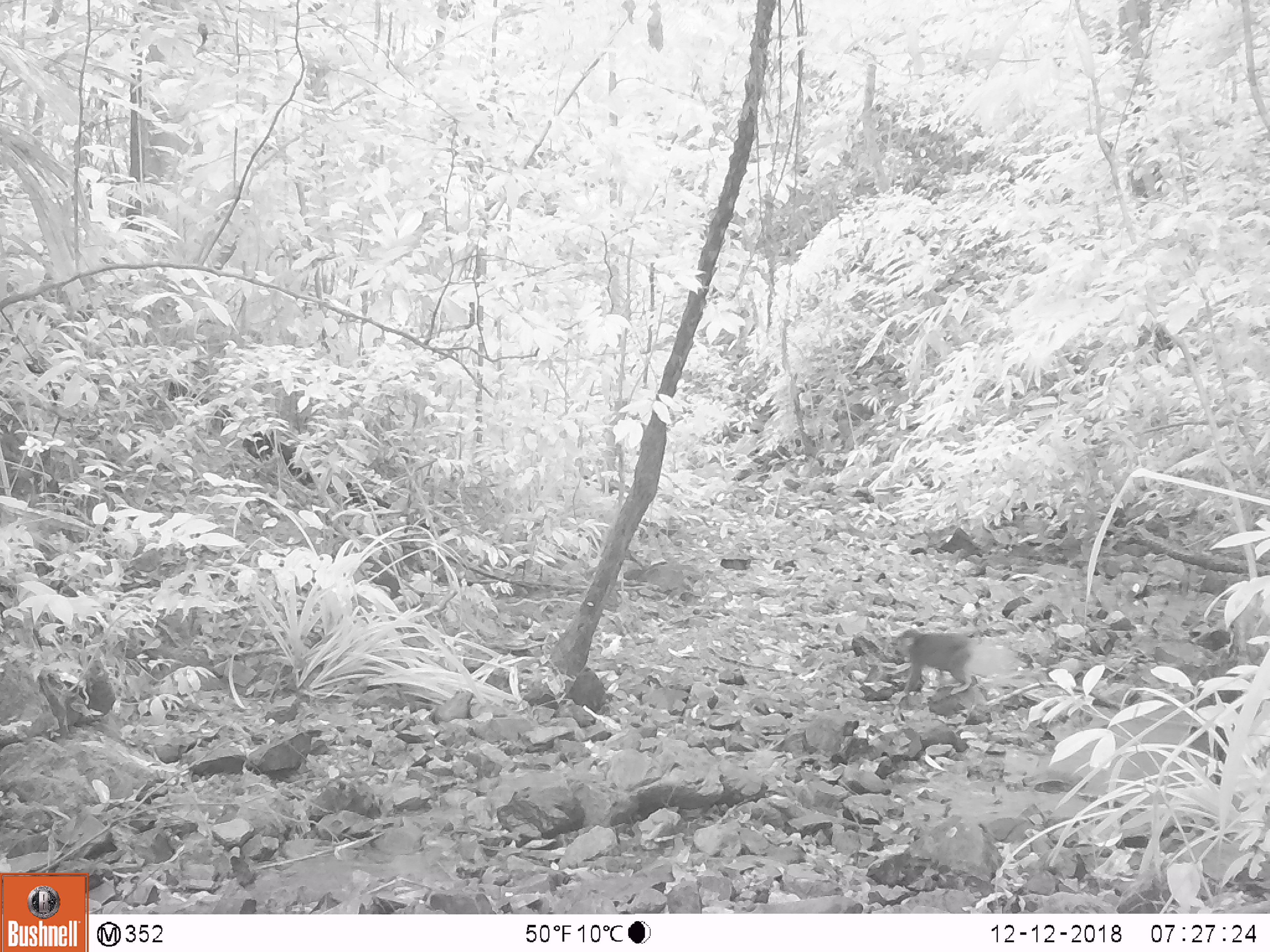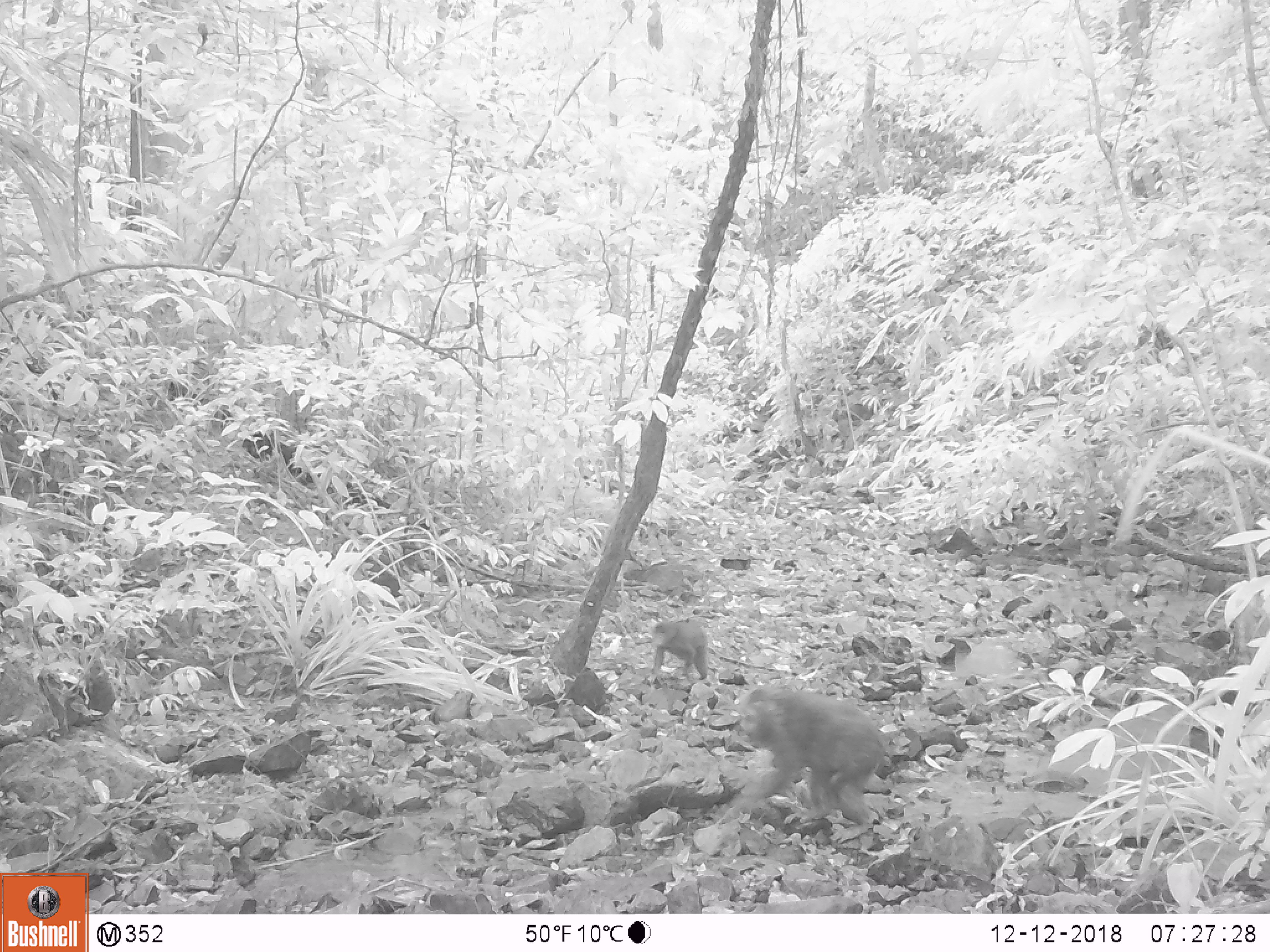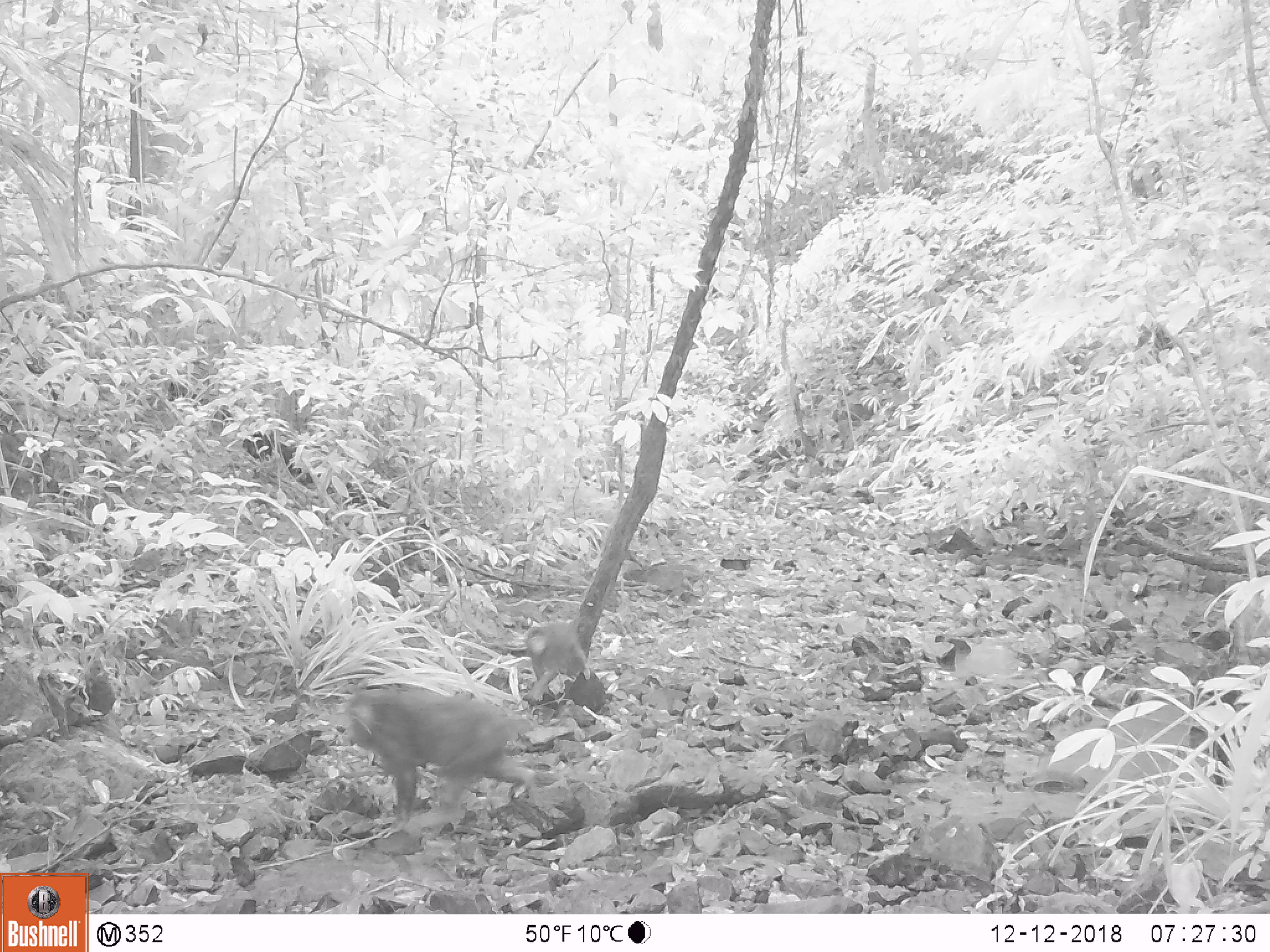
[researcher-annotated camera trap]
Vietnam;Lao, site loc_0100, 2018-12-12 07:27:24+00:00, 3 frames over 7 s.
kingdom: Animalia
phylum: Chordata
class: Mammalia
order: Primates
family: Cercopithecidae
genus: Macaca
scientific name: Macaca arctoides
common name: stump-tailed macaque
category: stump tailed macaque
Stump tailed macaque (stump-tailed macaque) (Macaca arctoides). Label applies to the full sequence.